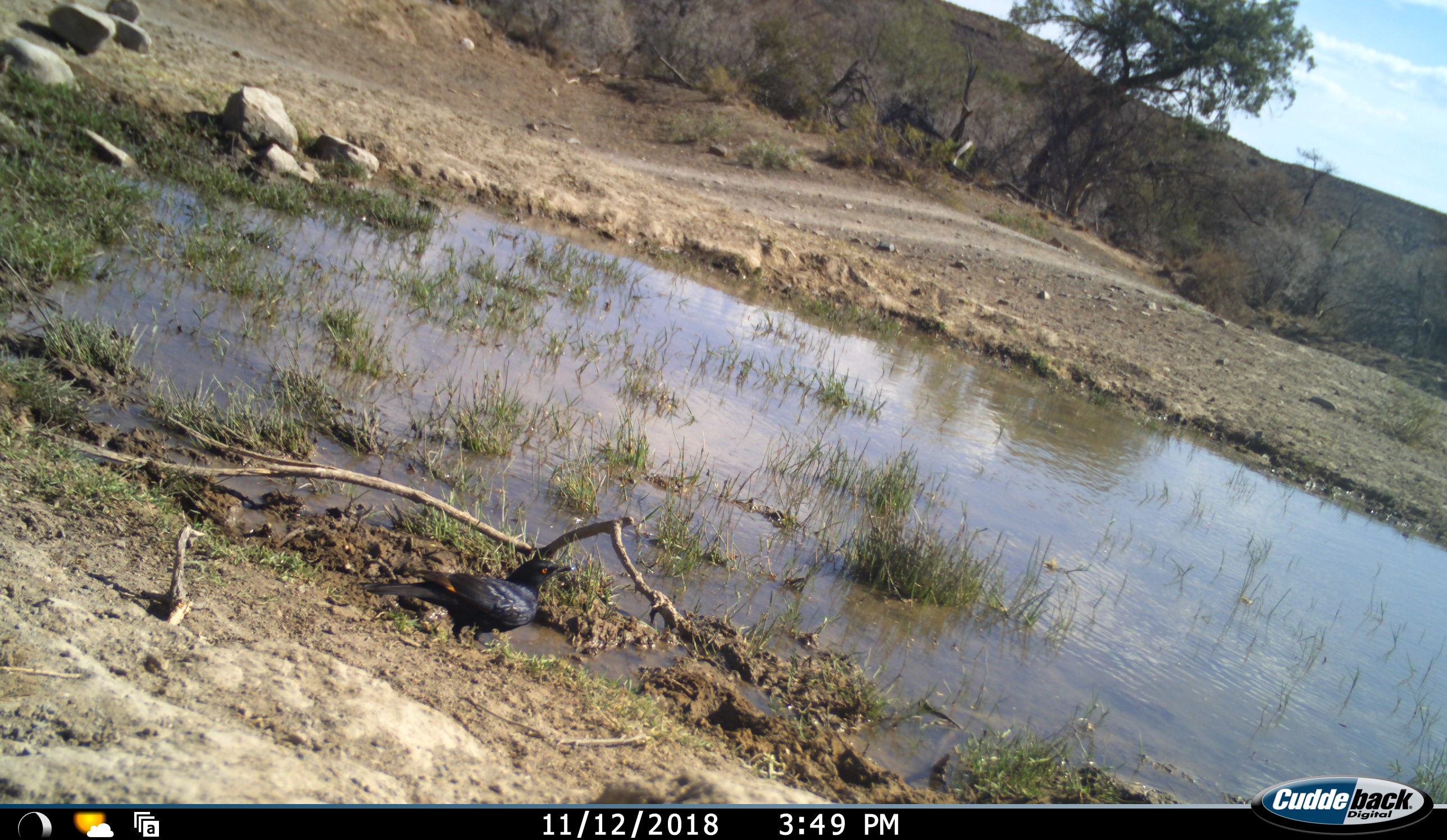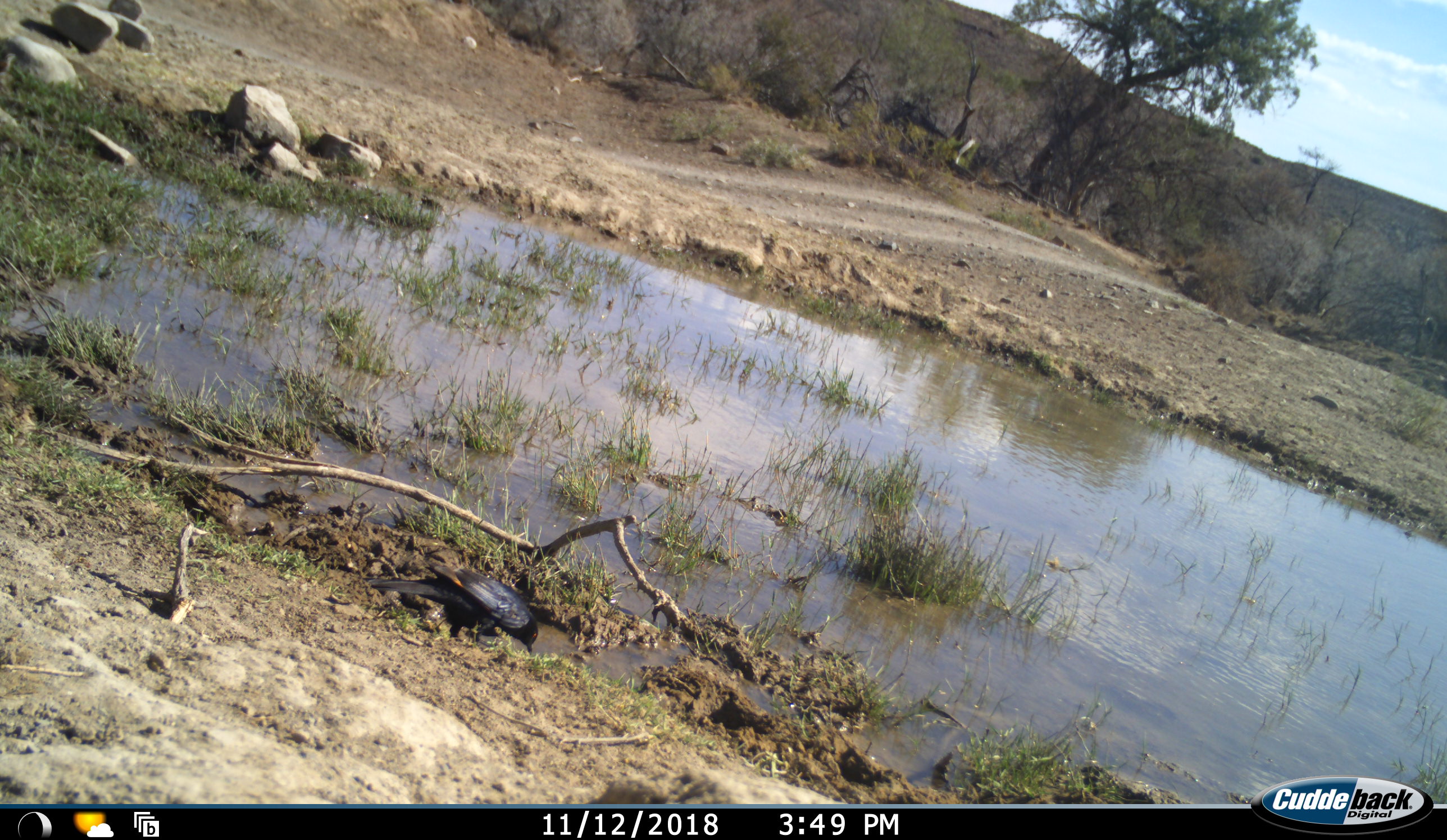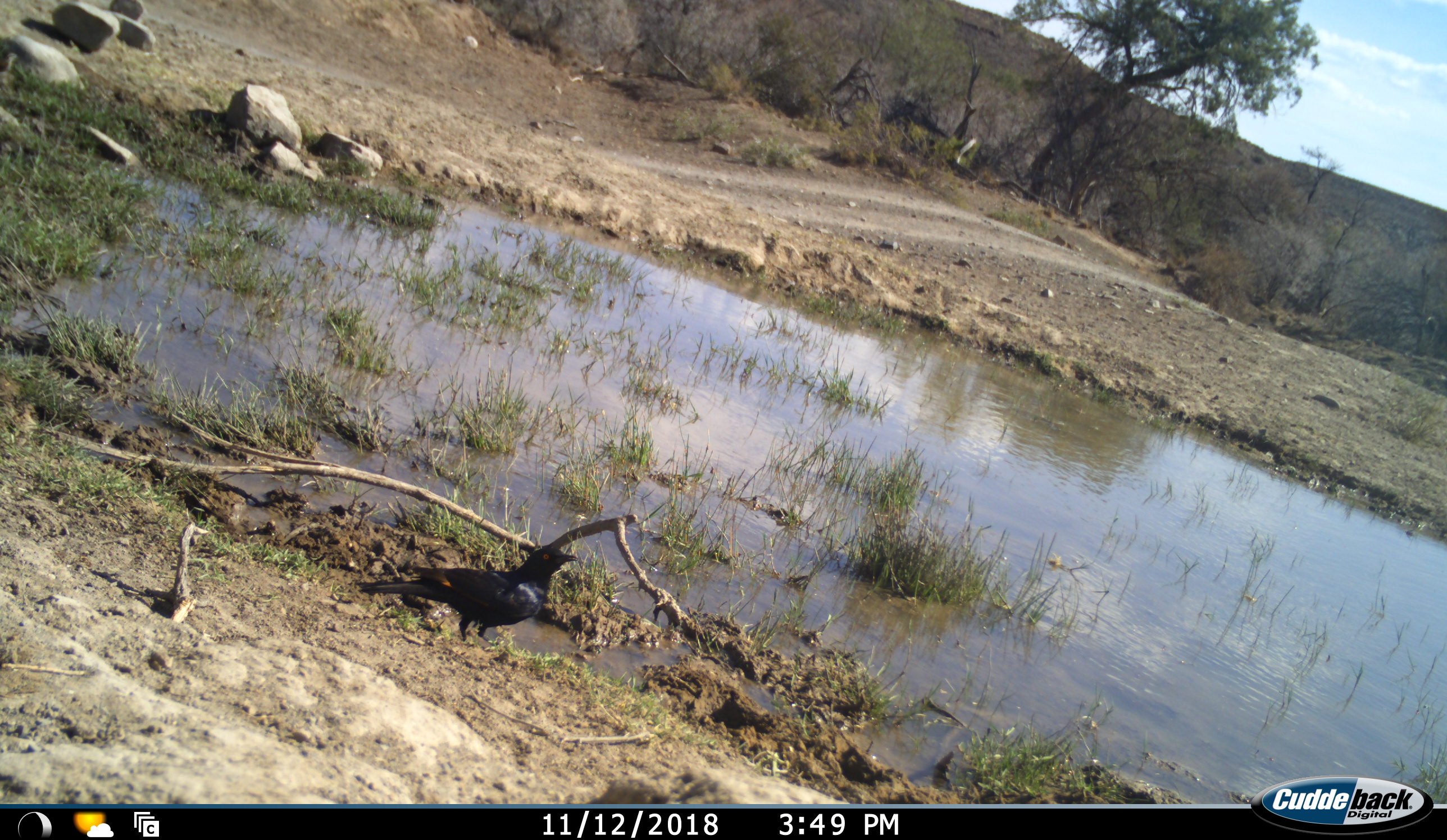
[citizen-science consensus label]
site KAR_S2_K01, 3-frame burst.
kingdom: Animalia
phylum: Chordata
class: Aves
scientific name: Aves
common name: bird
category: birdother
Birdother (bird) (Aves), count 1. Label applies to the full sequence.